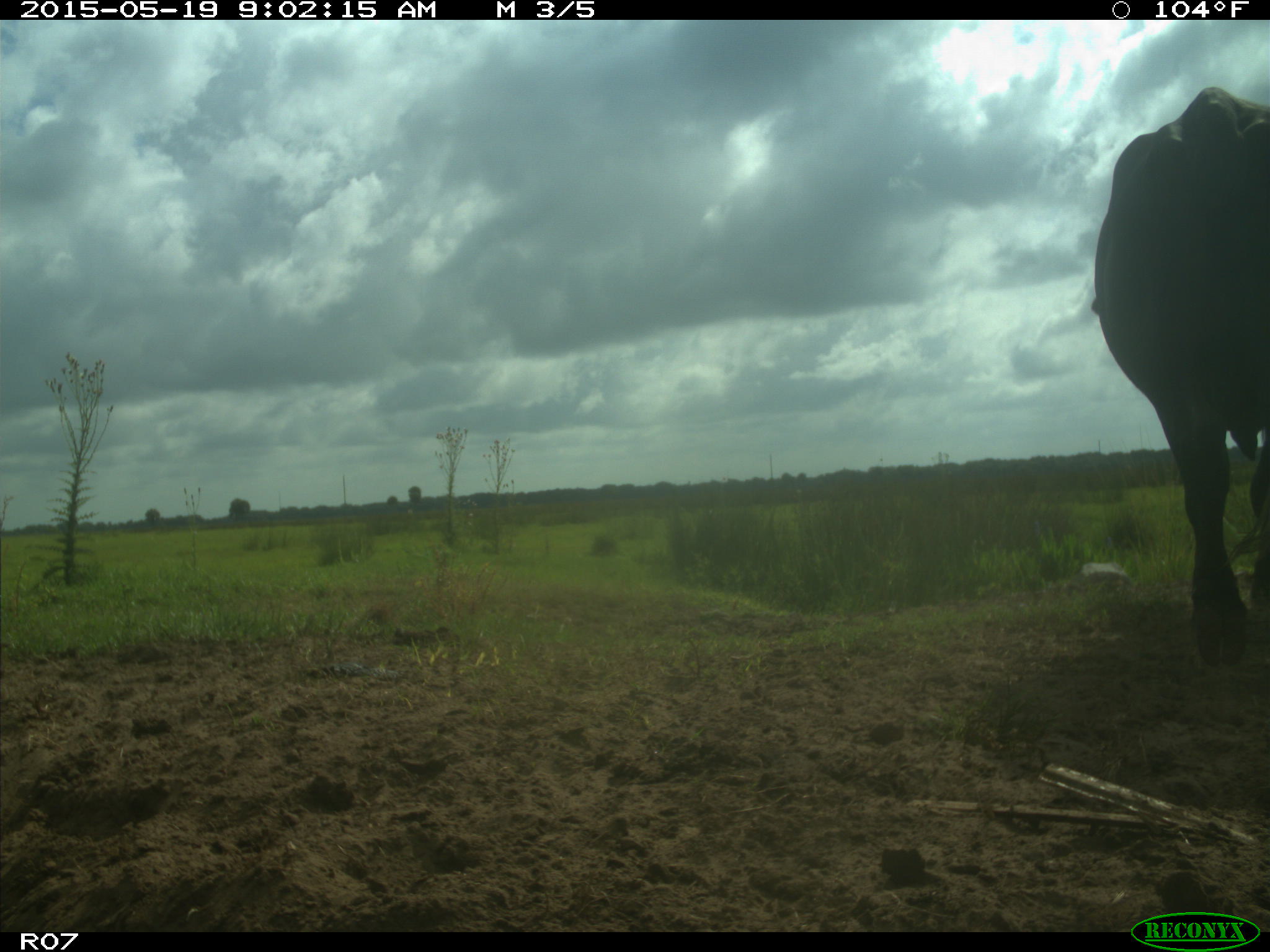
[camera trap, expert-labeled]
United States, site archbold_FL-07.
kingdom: Animalia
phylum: Chordata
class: Mammalia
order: Artiodactyla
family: Bovidae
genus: Bos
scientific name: Bos taurus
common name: domestic cow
Bos taurus (domestic cow).